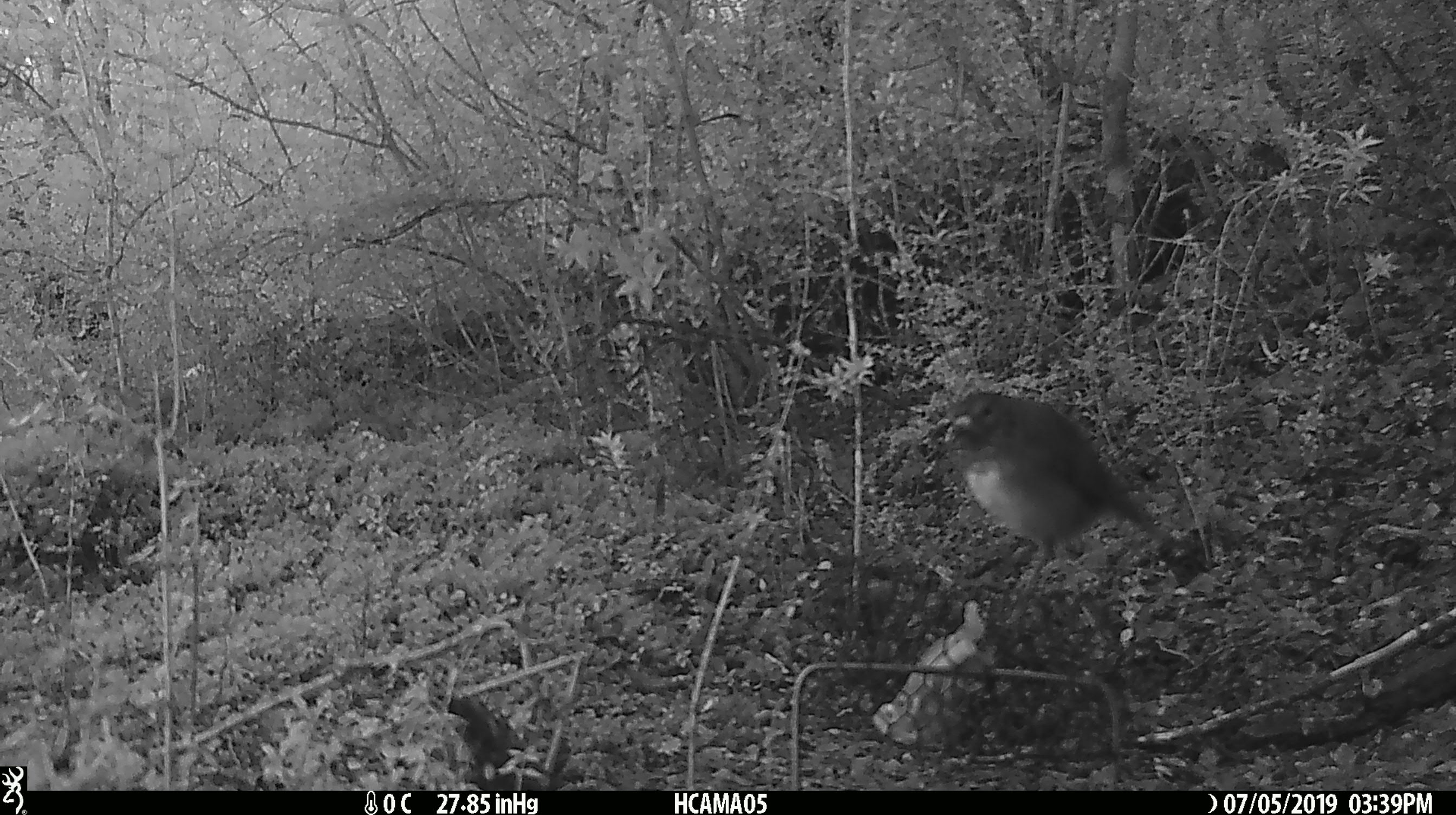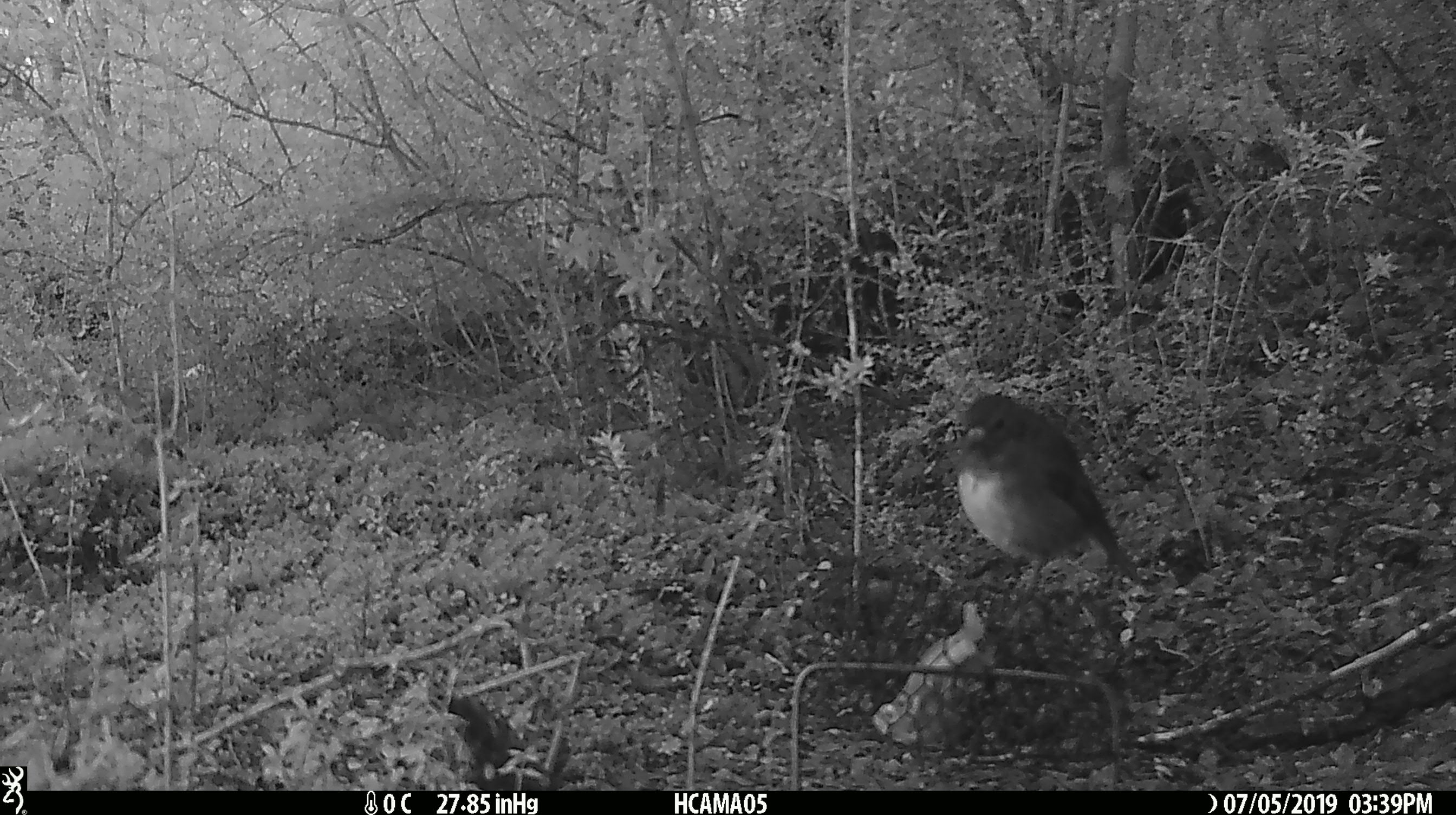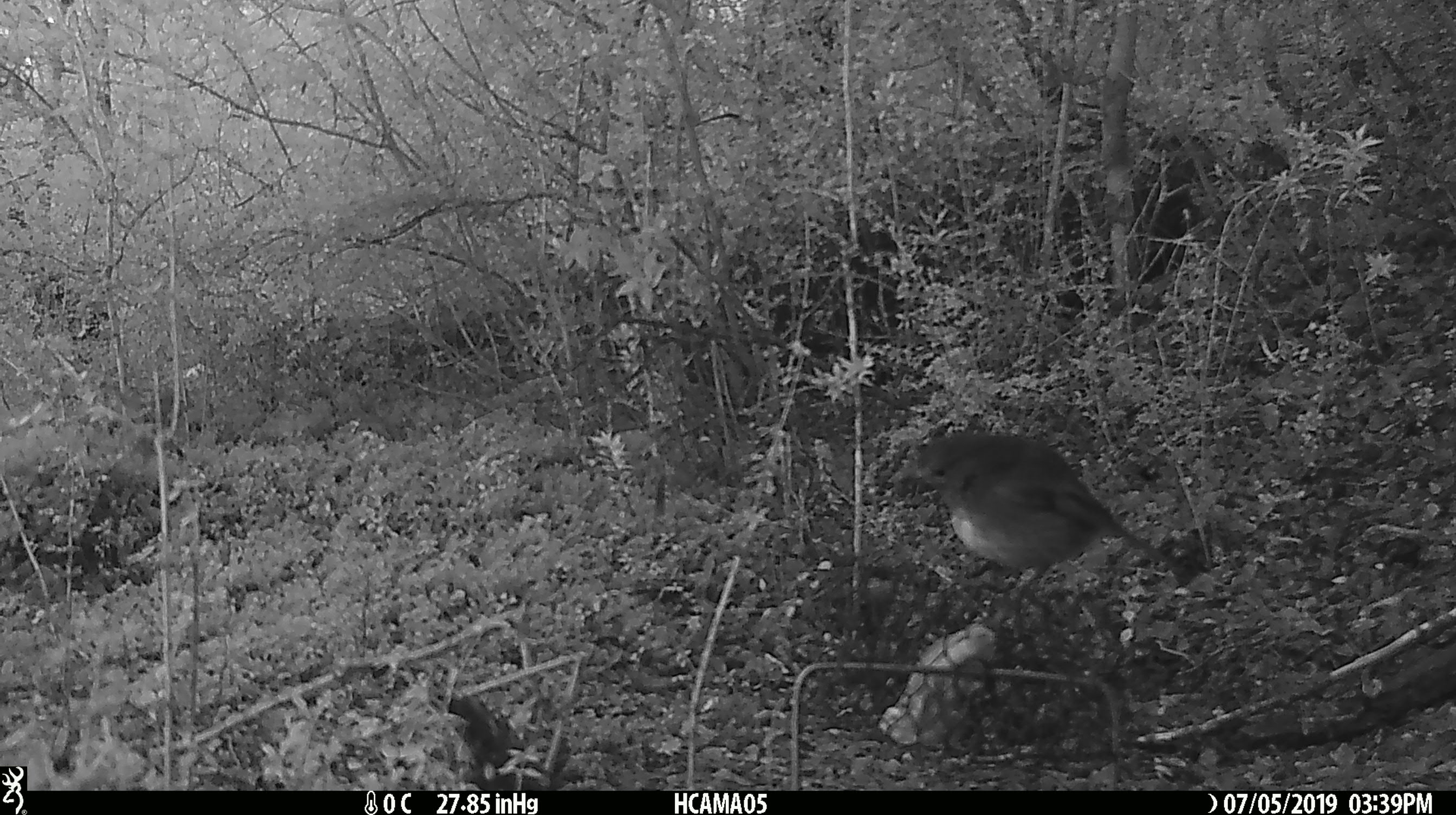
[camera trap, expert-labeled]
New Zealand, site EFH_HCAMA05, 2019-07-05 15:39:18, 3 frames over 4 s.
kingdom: Animalia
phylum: Chordata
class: Aves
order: Passeriformes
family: Petroicidae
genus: Petroica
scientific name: Petroica australis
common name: new zealand robin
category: robin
Robin (new zealand robin) (Petroica australis).